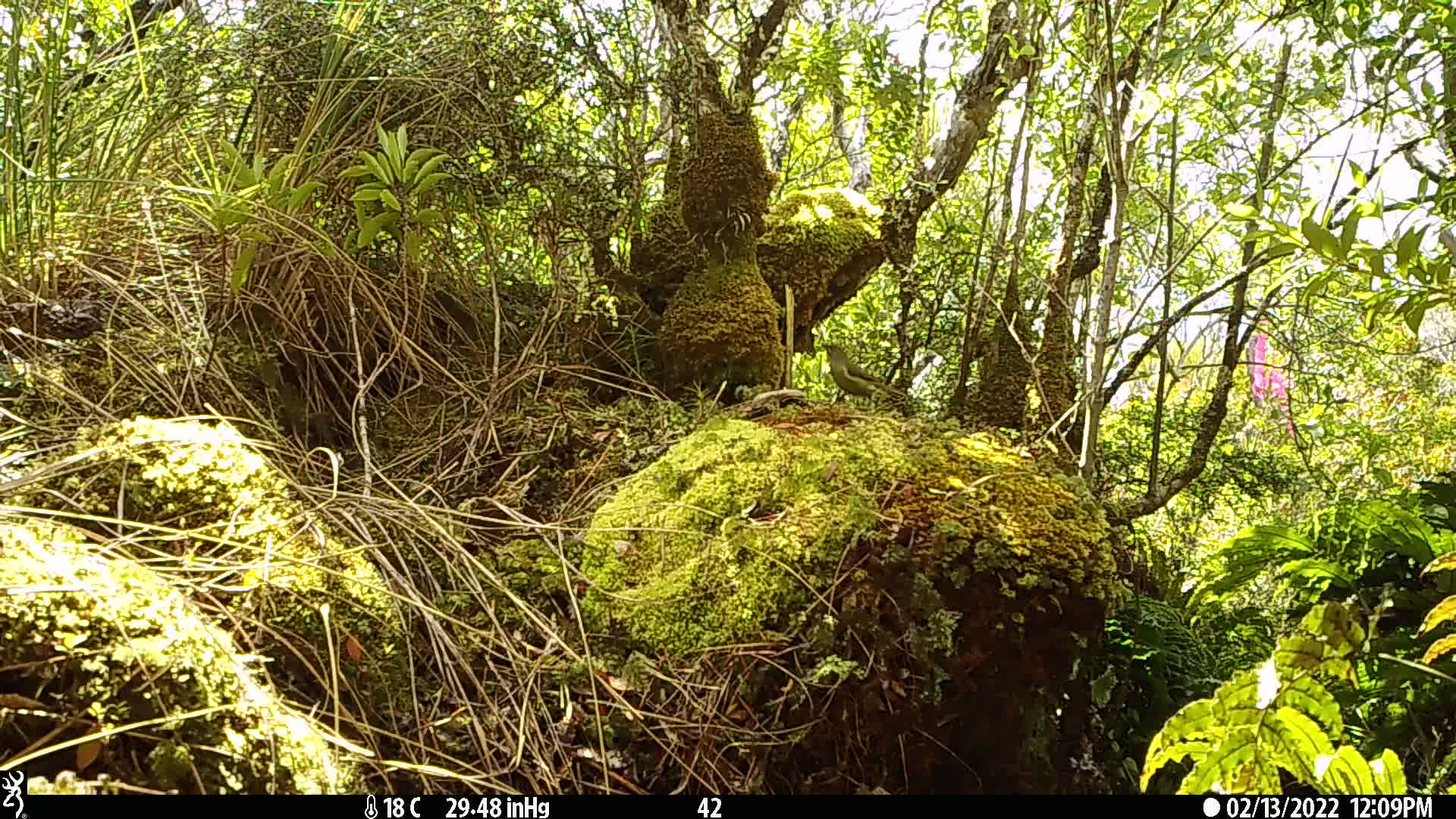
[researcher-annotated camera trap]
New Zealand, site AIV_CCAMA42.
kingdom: Animalia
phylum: Chordata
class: Aves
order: Passeriformes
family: Meliphagidae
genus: Anthornis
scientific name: Anthornis melanura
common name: new zealand bellbird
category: bellbird